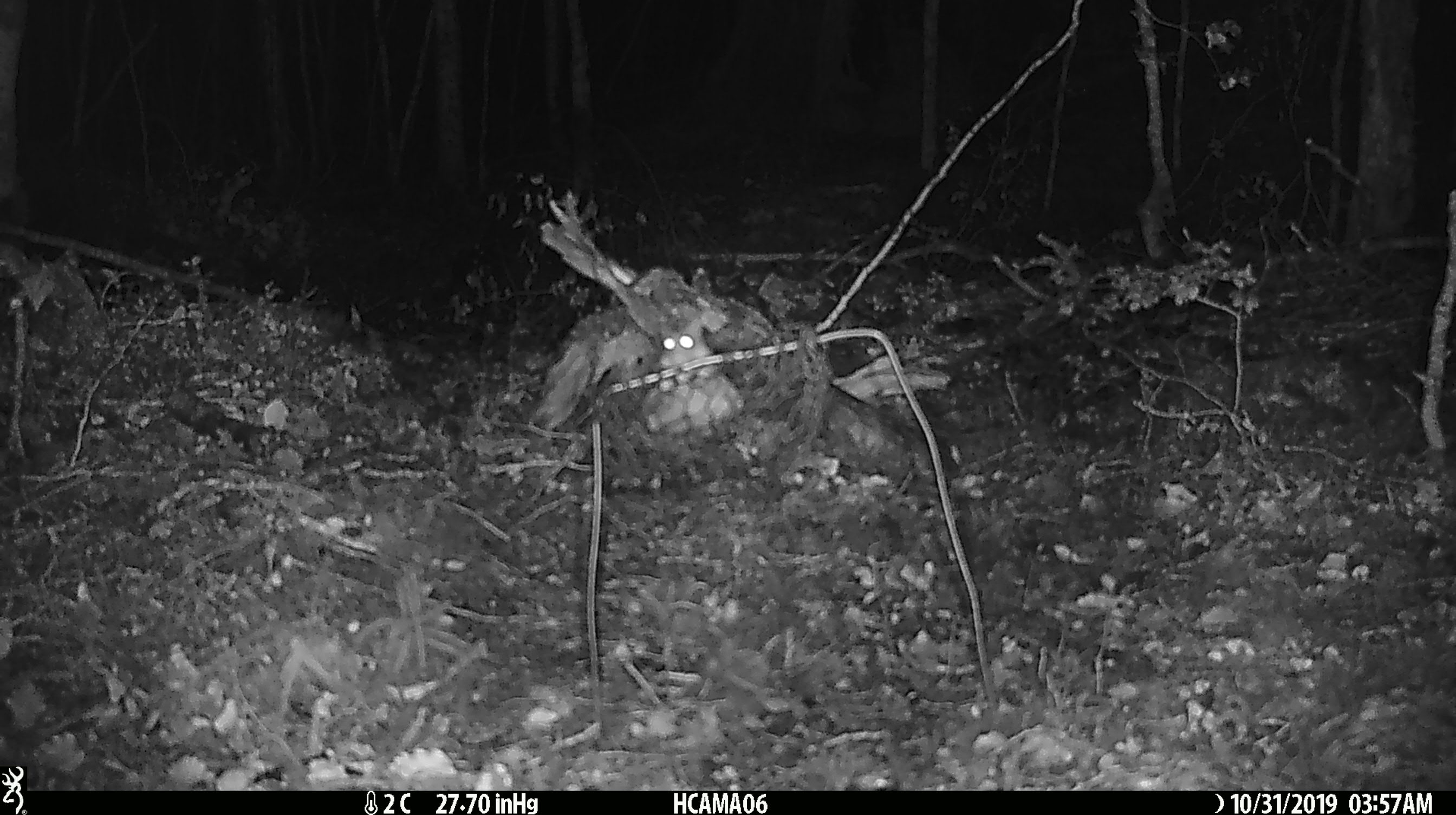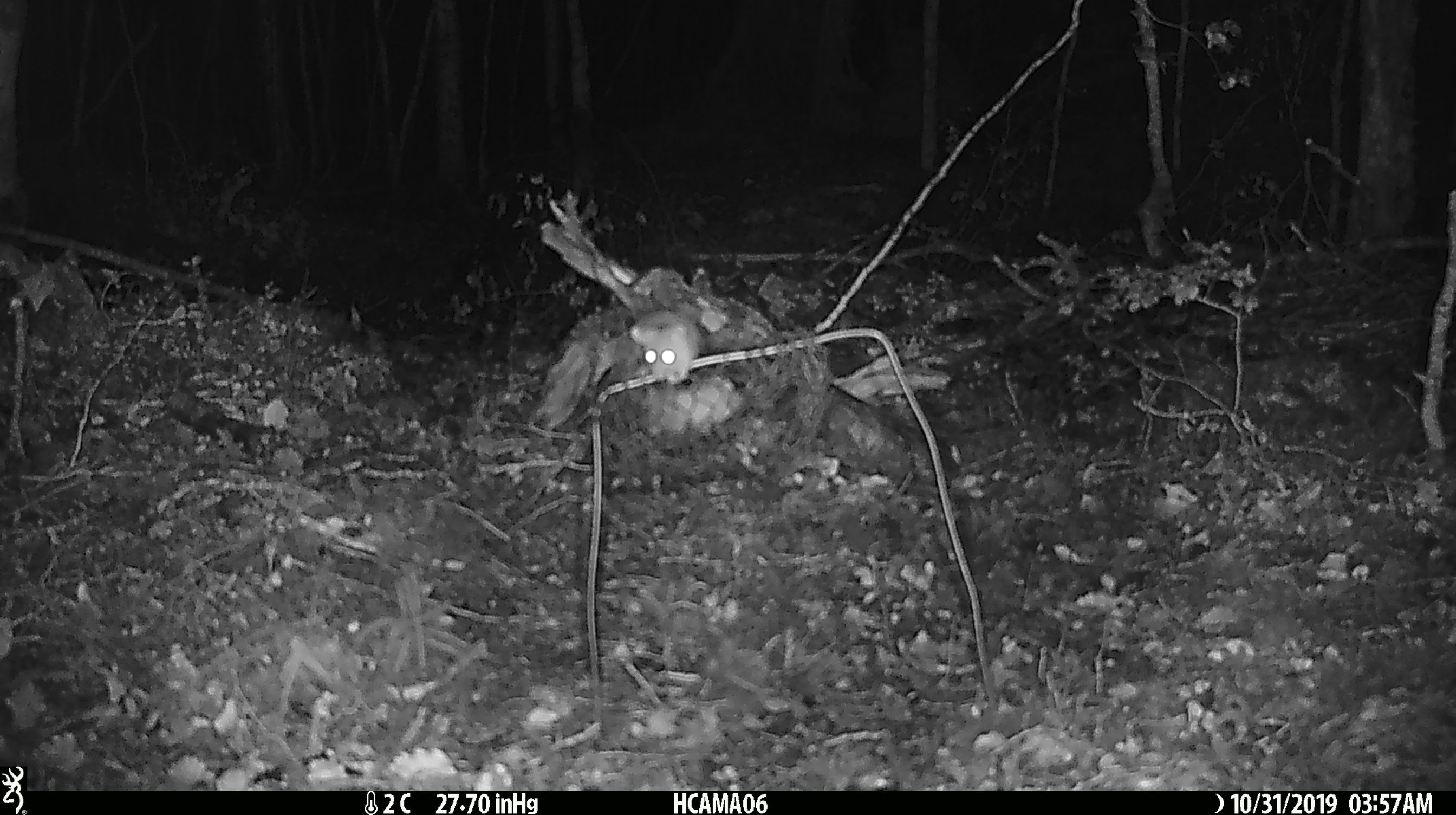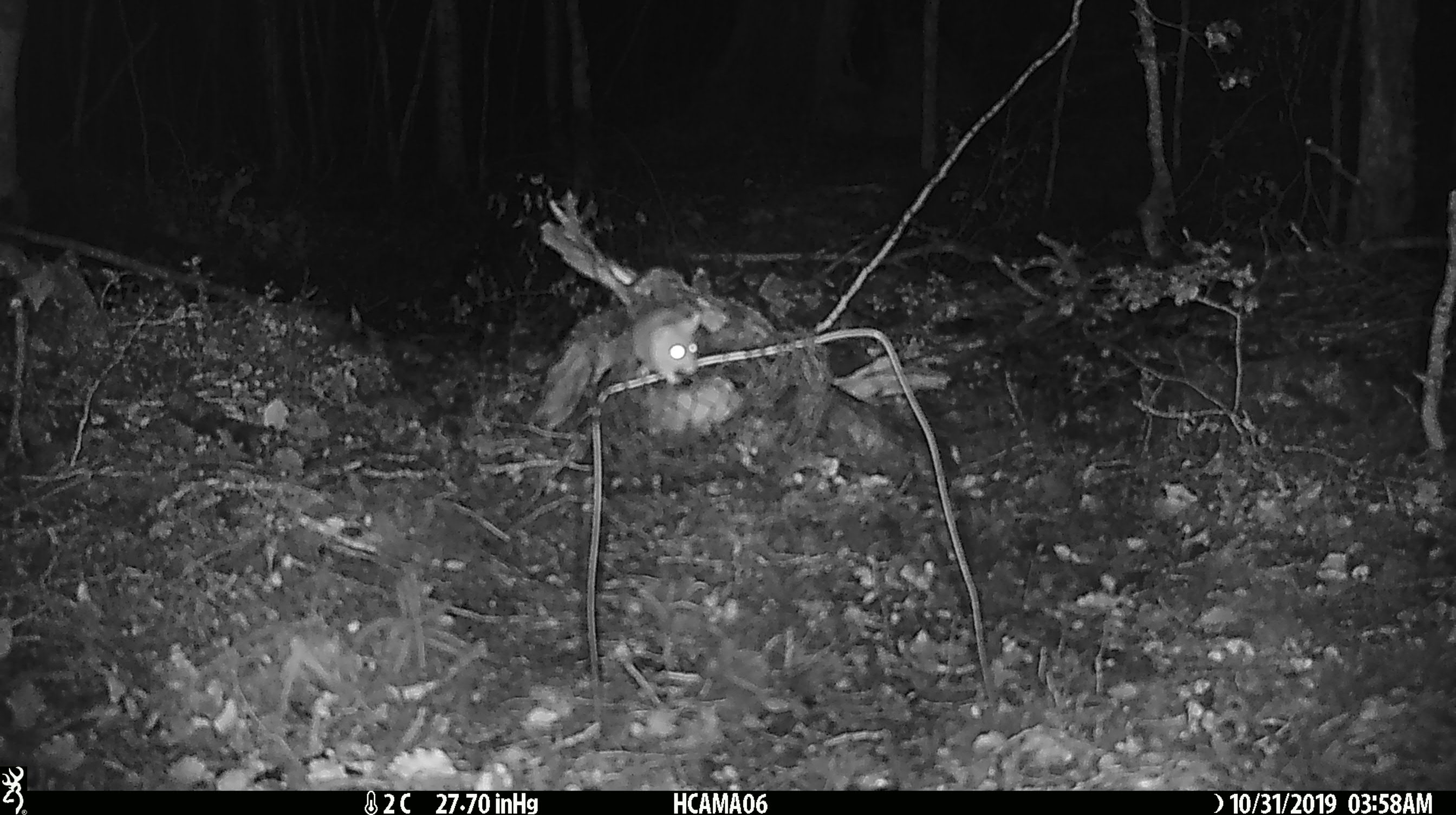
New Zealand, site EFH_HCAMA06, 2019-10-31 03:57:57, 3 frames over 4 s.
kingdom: Animalia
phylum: Chordata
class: Mammalia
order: Rodentia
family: Muridae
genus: Mus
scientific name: Mus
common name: mouse